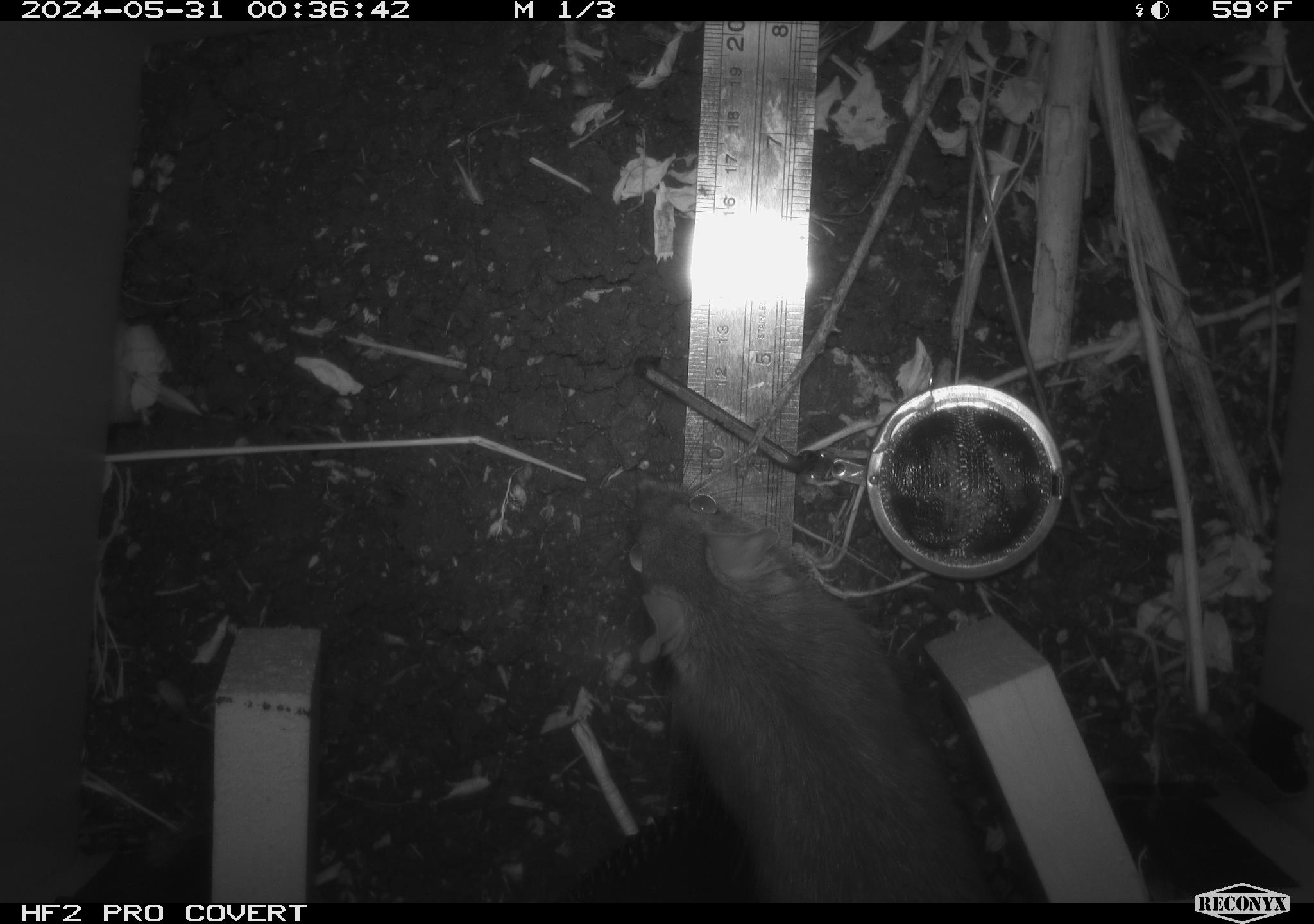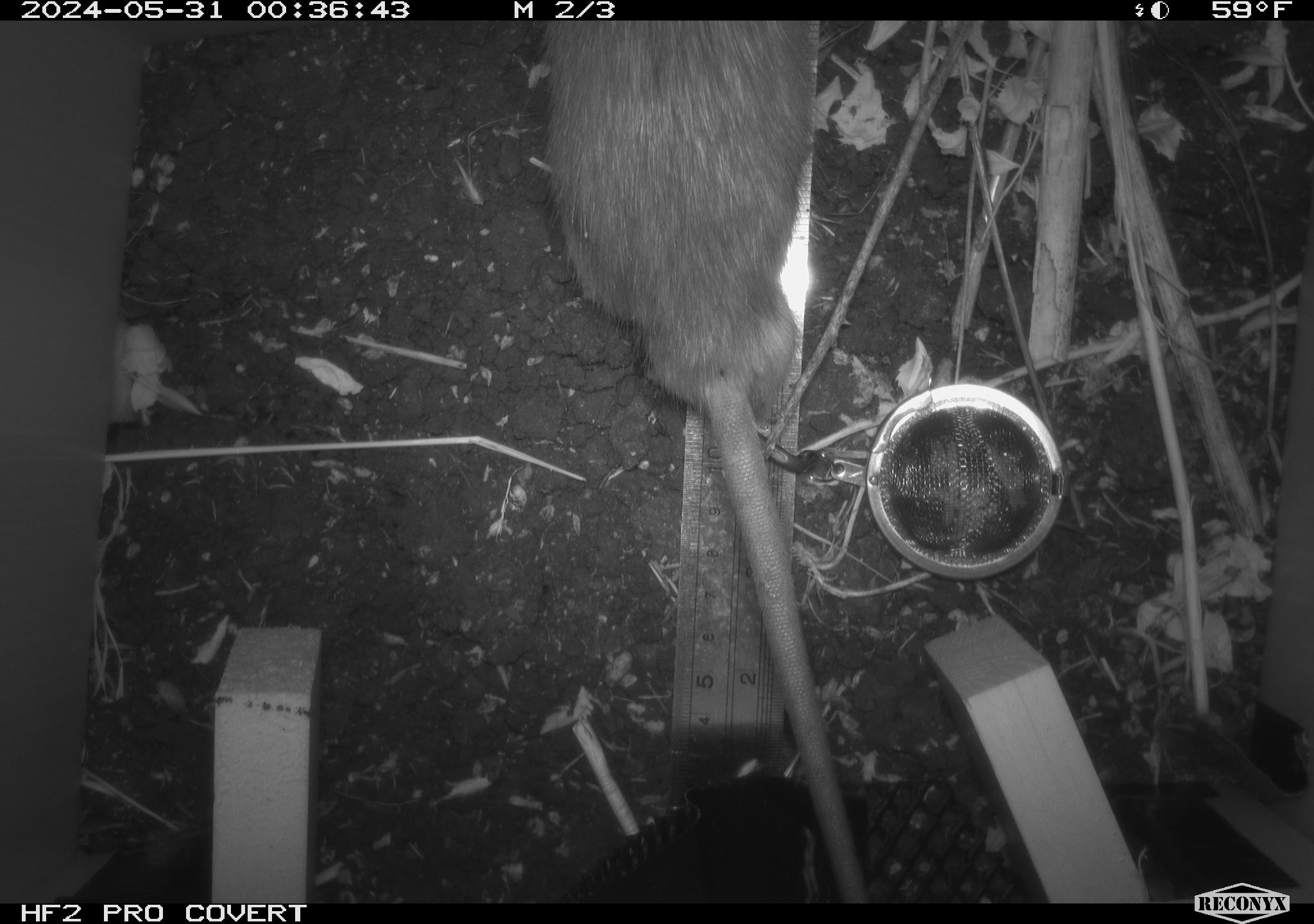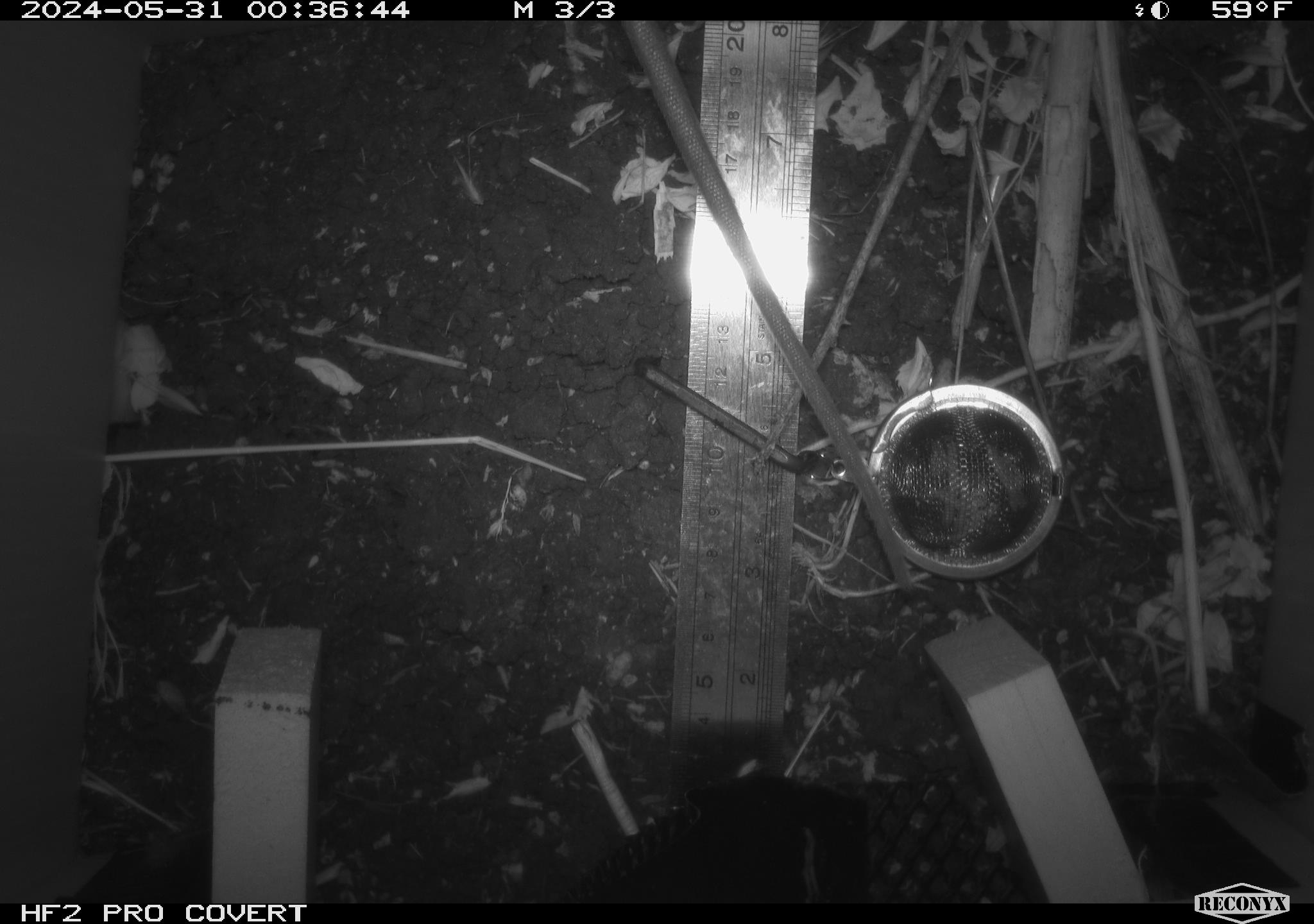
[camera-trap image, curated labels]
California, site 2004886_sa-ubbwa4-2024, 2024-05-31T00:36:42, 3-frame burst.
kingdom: Animalia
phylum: Chordata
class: Mammalia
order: Rodentia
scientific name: Rodentia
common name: woodrat or rat or mouse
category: woodrat or rat or mouse species